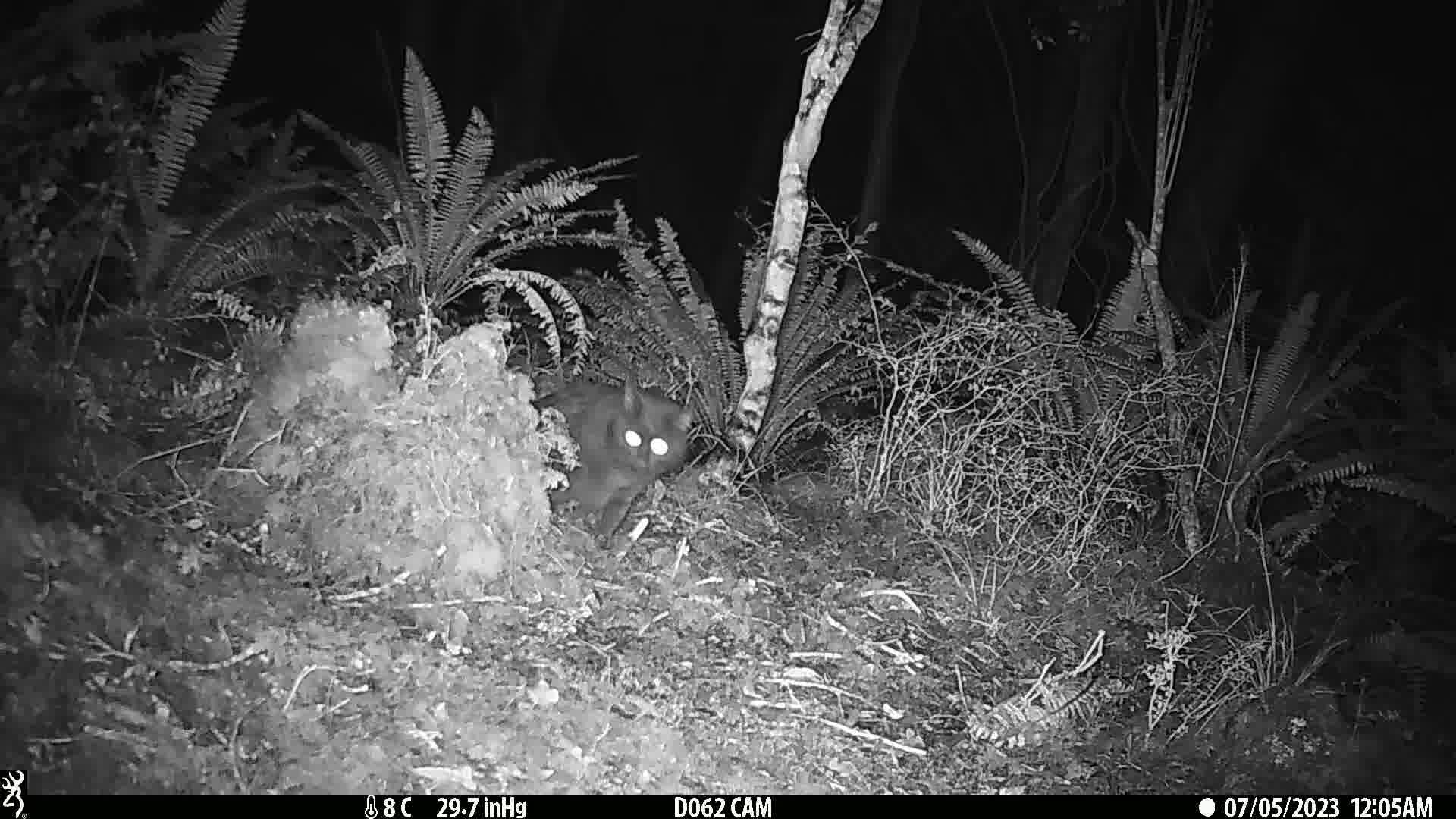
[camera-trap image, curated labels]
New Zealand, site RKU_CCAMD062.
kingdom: Animalia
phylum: Chordata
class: Mammalia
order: Carnivora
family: Felidae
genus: Felis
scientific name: Felis catus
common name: domestic cat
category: cat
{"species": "cat (domestic cat) (Felis catus)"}